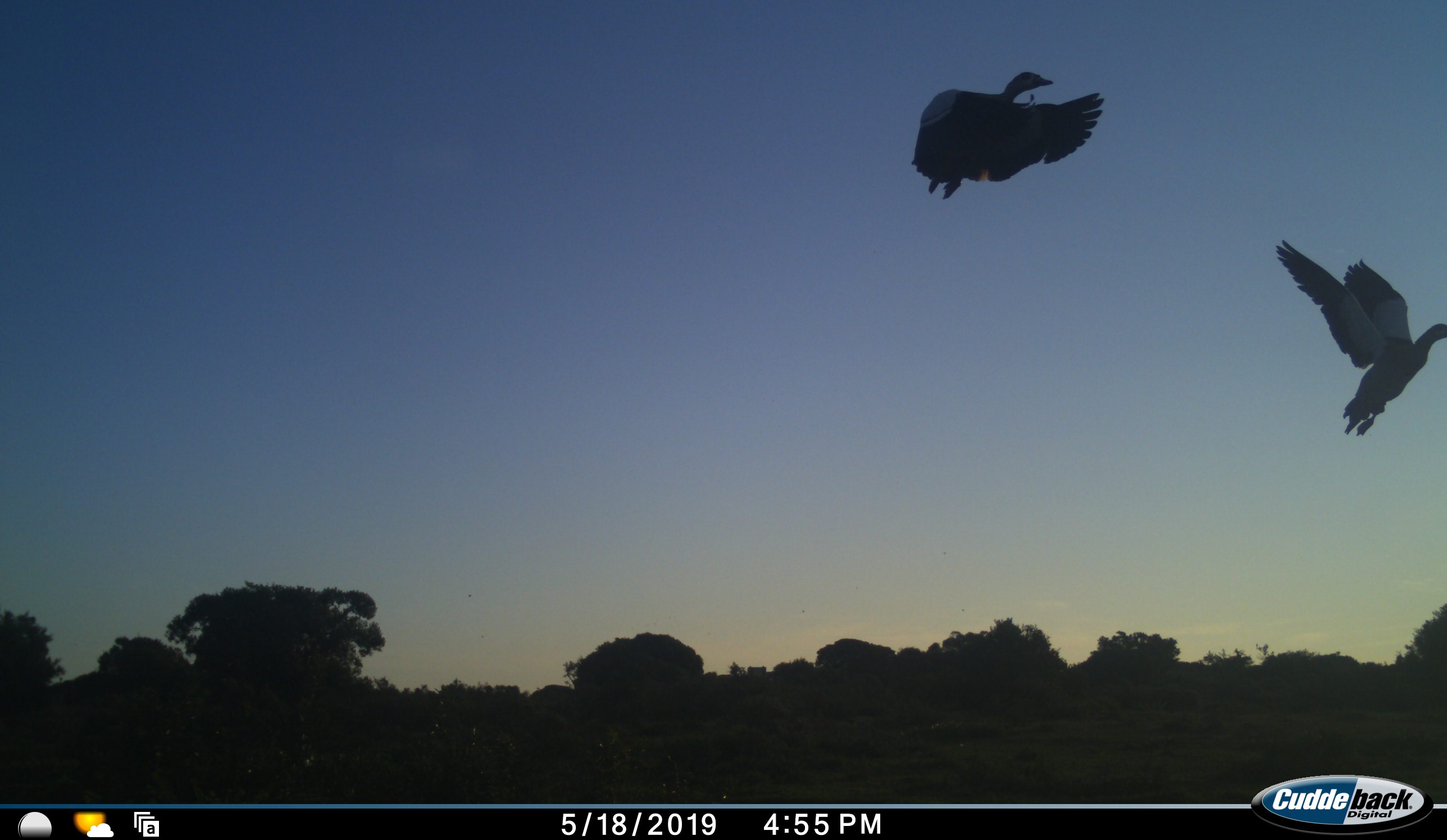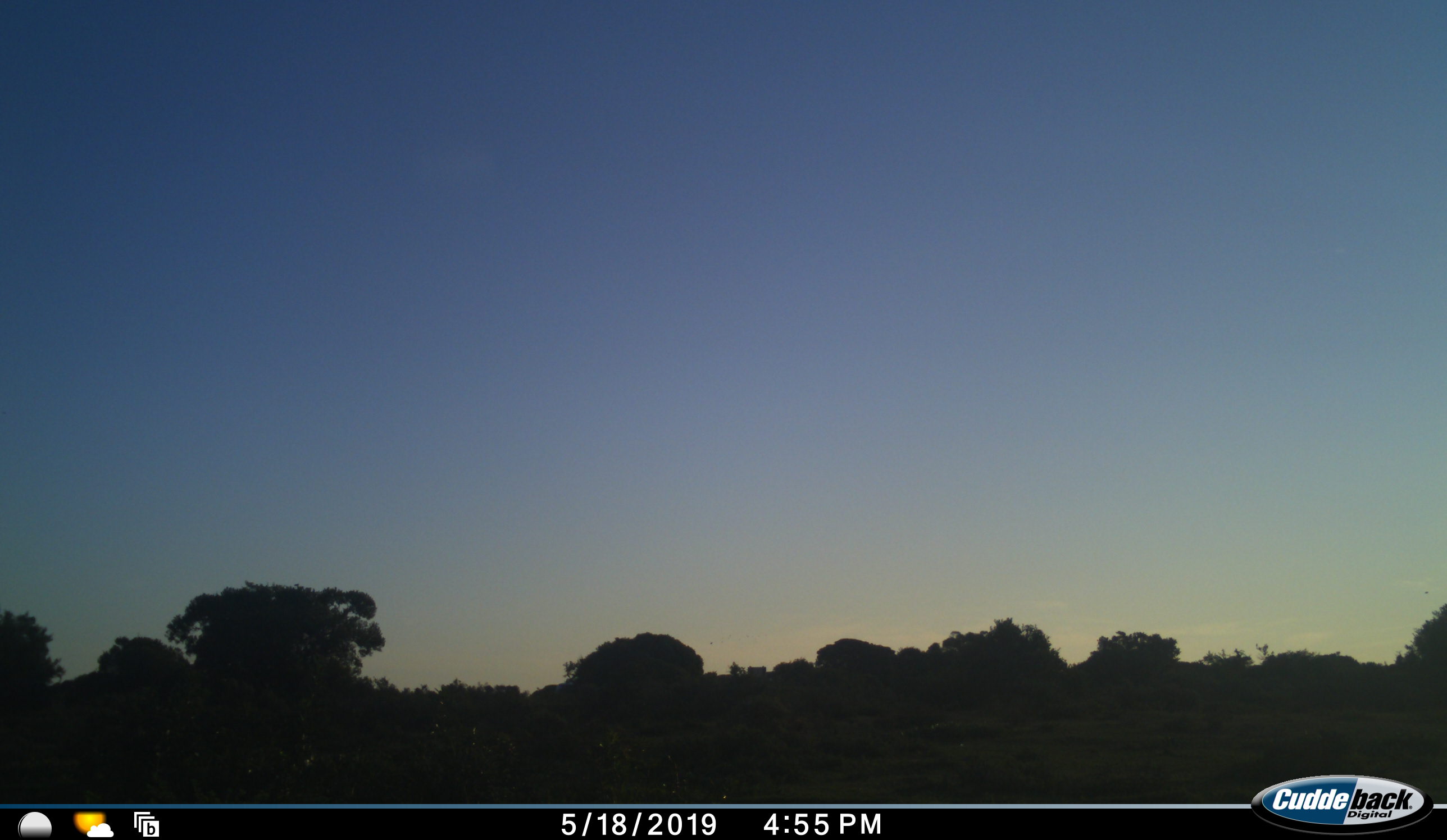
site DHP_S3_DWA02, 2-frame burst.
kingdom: Animalia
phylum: Chordata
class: Aves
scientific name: Aves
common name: bird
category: birdother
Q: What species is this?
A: Birdother (bird) (Aves).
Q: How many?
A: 2.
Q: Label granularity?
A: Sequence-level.